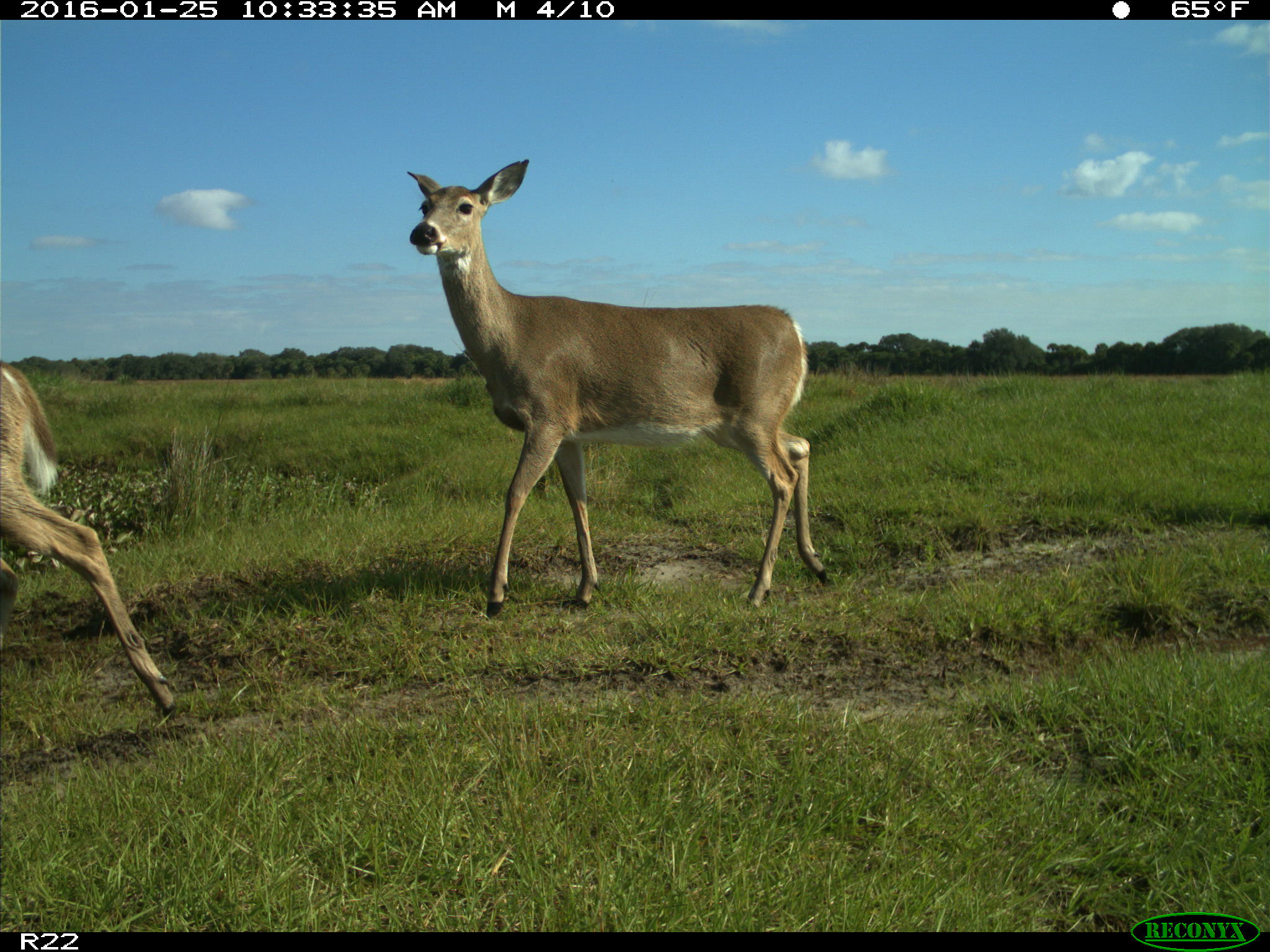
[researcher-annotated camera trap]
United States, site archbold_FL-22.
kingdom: Animalia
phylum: Chordata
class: Mammalia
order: Artiodactyla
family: Cervidae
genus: Odocoileus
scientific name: Odocoileus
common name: deer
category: unidentified deer